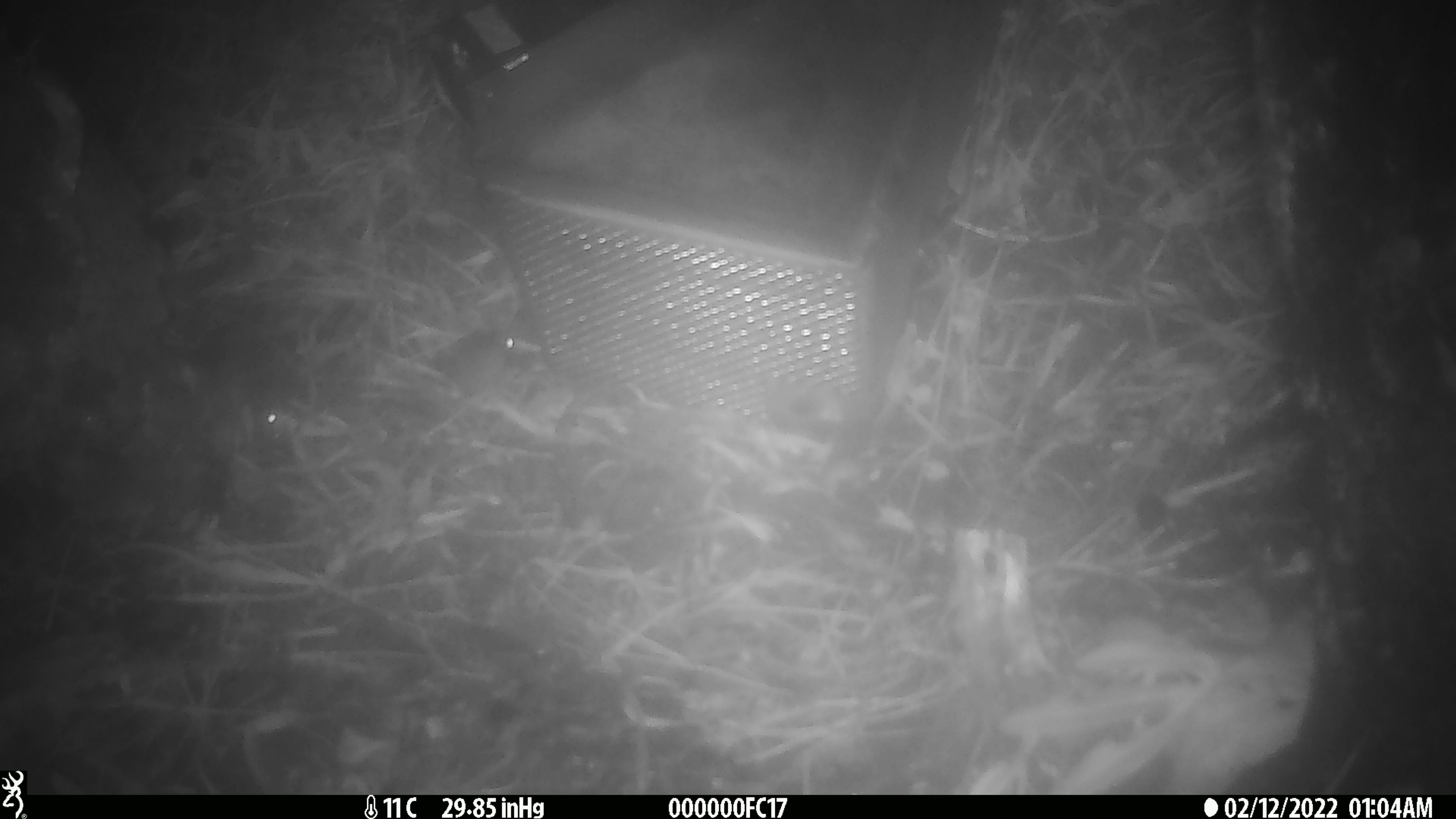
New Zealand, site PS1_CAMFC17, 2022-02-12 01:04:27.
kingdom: Animalia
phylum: Chordata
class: Mammalia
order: Rodentia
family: Muridae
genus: Mus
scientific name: Mus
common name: mouse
Mouse (Mus).